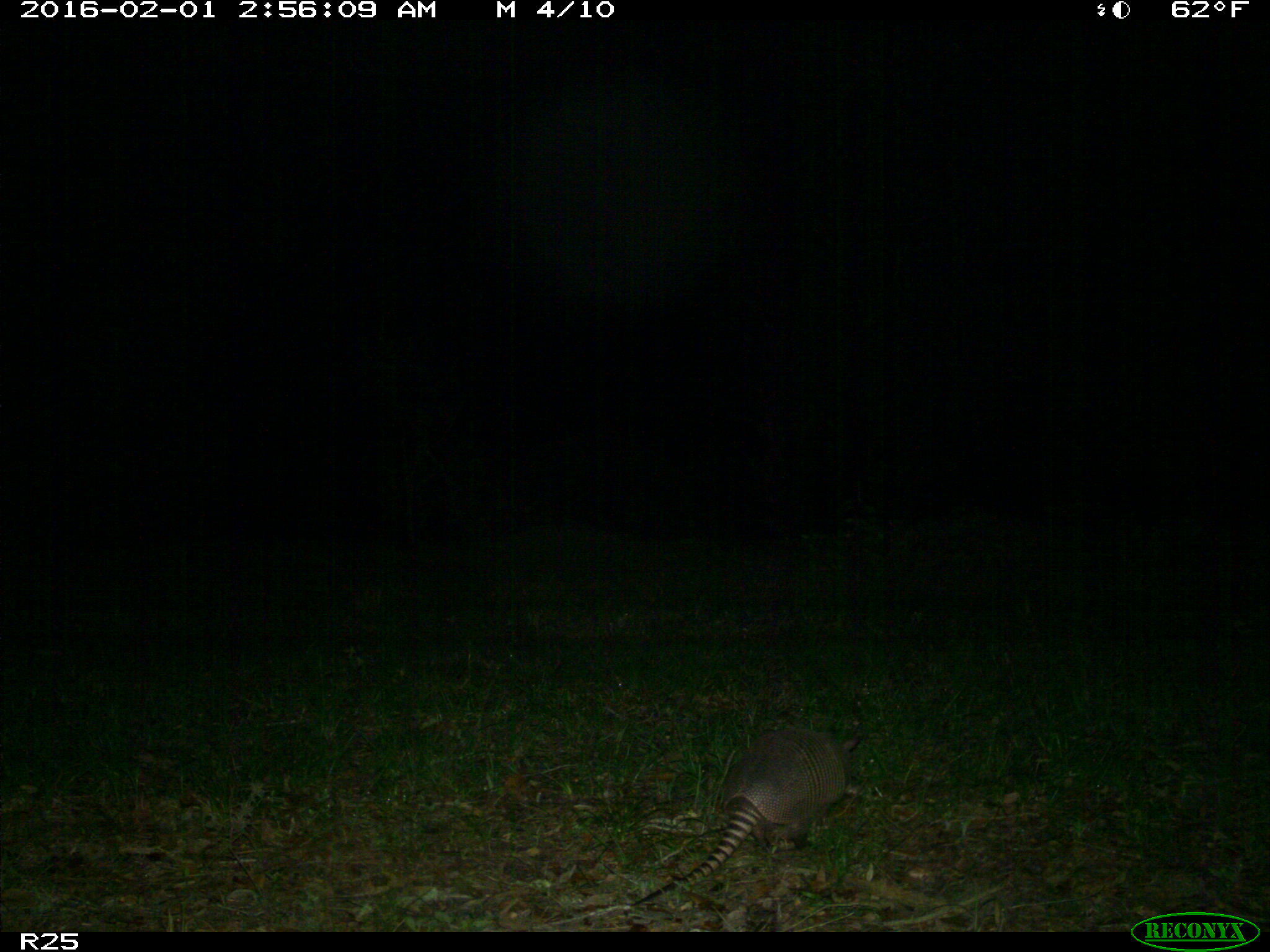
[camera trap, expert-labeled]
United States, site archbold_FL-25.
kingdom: Animalia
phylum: Chordata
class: Mammalia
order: Cingulata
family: Dasypodidae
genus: Dasypus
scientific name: Dasypus novemcinctus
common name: nine-banded armadillo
Dasypus novemcinctus (nine-banded armadillo).